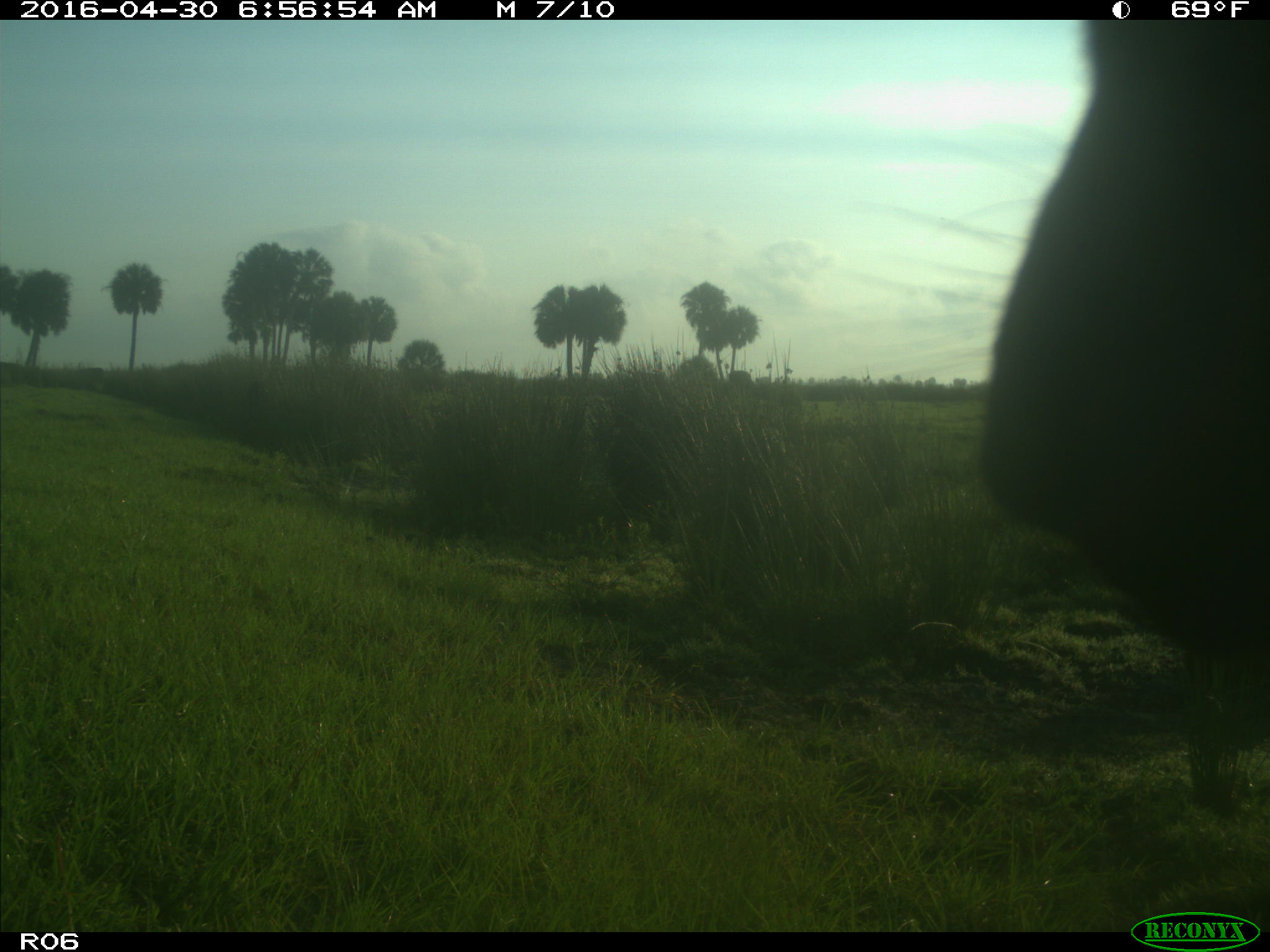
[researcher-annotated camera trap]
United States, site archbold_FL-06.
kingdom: Animalia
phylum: Chordata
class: Mammalia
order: Artiodactyla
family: Bovidae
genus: Bos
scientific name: Bos taurus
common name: domestic cow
Bos taurus (domestic cow).